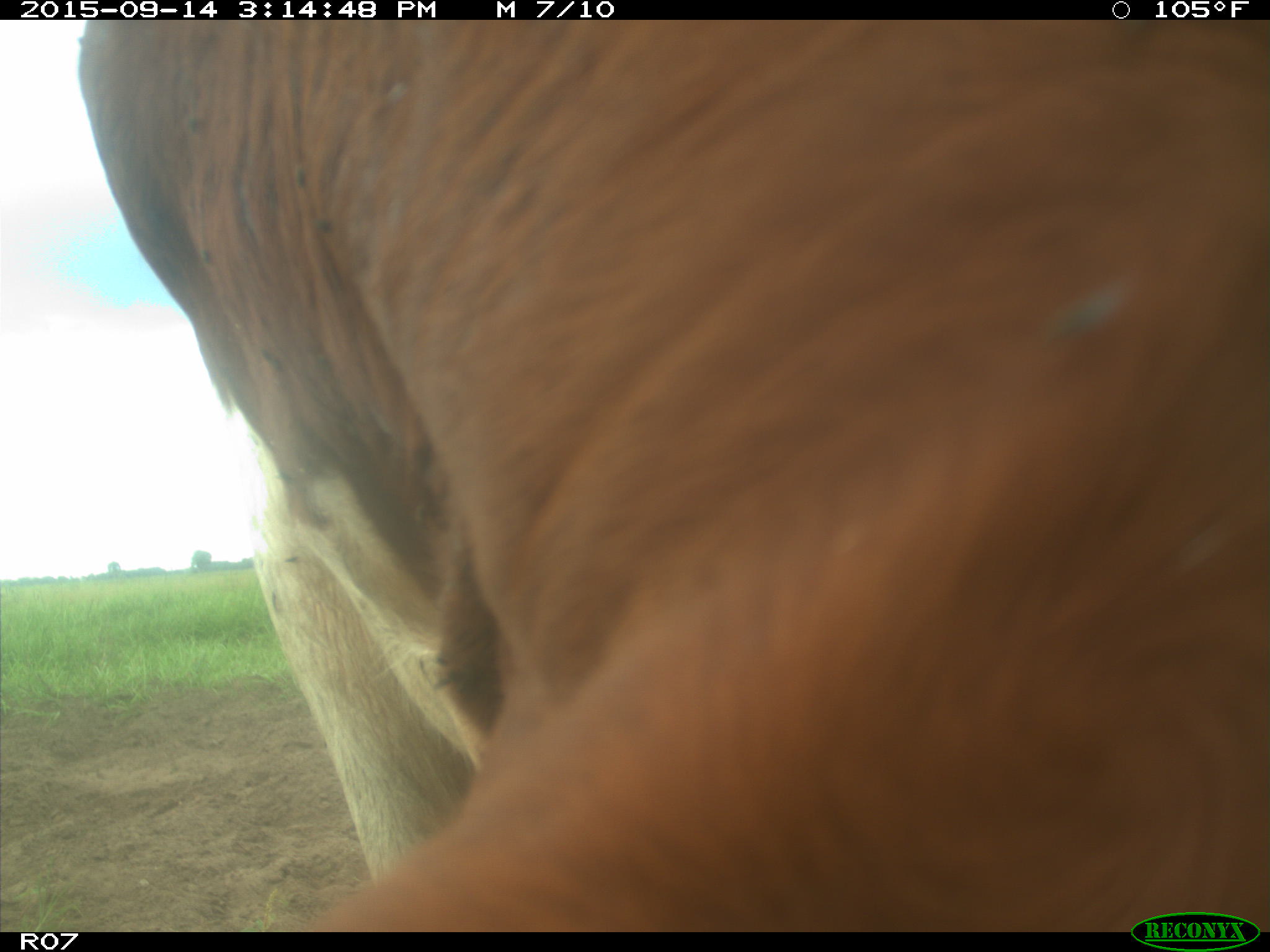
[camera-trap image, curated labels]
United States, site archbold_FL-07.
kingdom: Animalia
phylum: Chordata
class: Mammalia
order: Artiodactyla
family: Bovidae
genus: Bos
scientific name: Bos taurus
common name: domestic cow